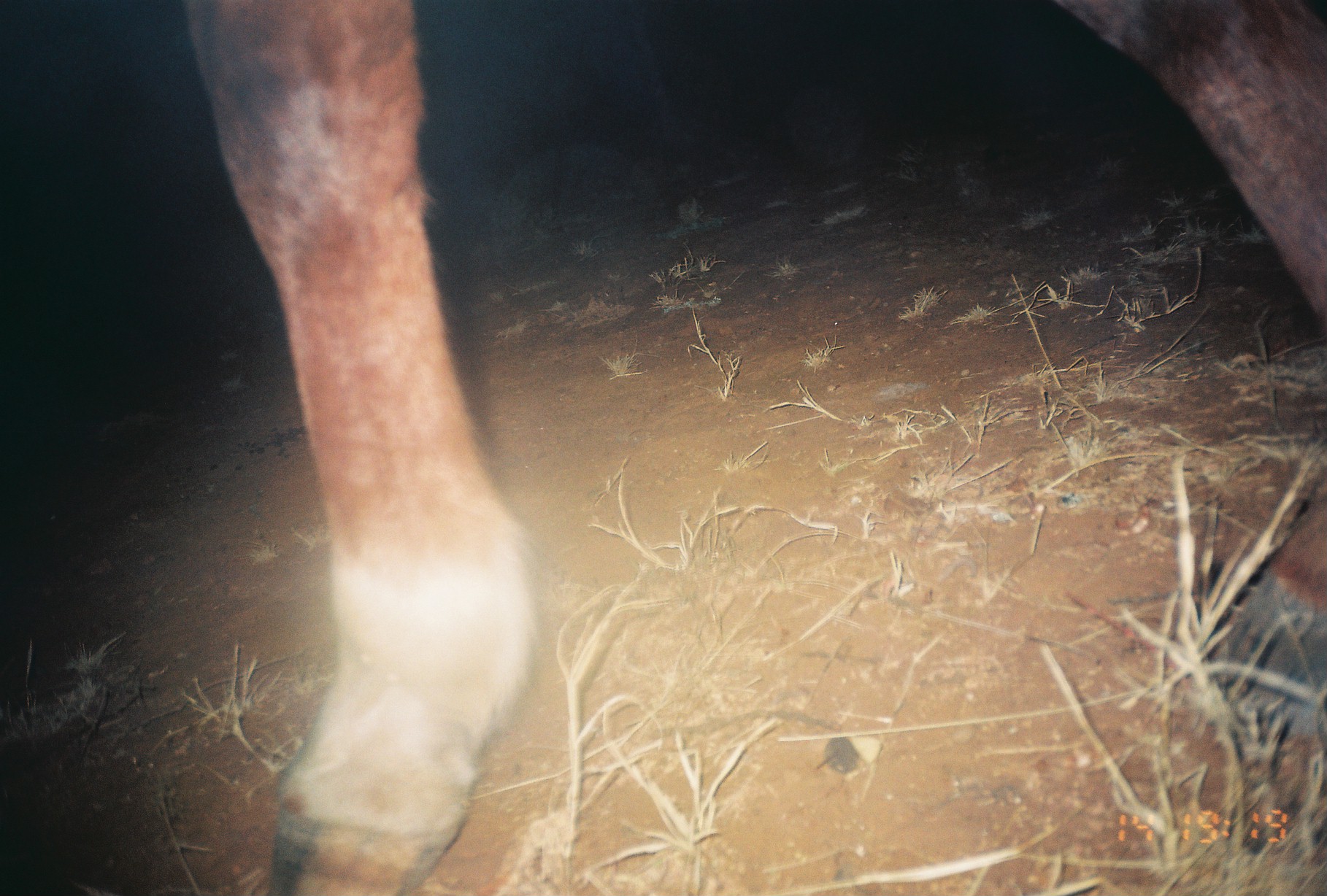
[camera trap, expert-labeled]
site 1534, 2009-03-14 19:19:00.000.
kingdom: Animalia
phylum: Chordata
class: Mammalia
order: Perissodactyla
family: Equidae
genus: Equus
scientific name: Equus ferus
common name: wild horse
Equus ferus (wild horse), count 1.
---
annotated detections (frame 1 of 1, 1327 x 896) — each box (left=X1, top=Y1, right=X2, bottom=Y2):
equus ferus: (left=177, top=0, right=1327, bottom=896)